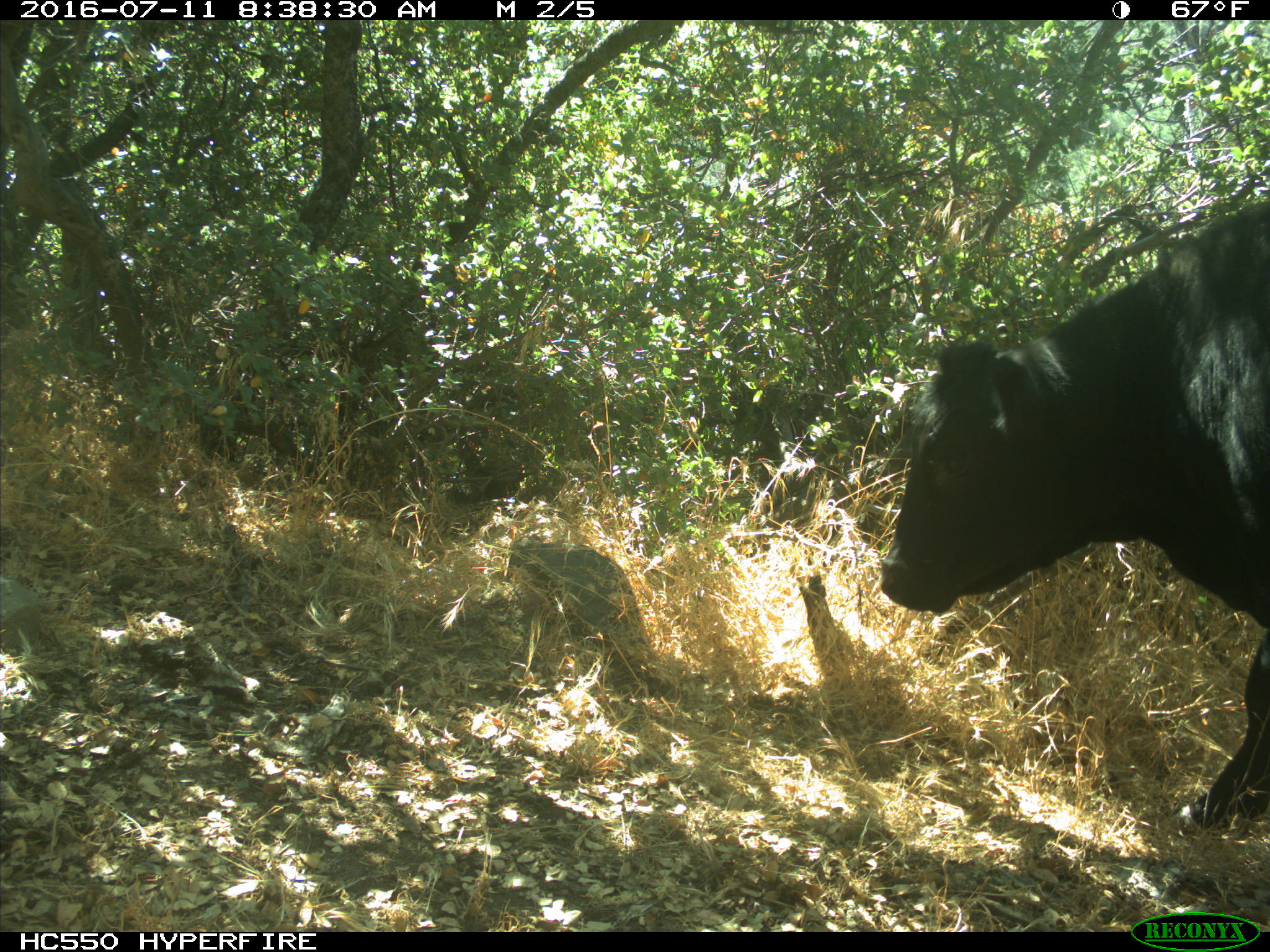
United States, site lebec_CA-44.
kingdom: Animalia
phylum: Chordata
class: Mammalia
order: Artiodactyla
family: Bovidae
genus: Bos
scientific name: Bos taurus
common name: domestic cow